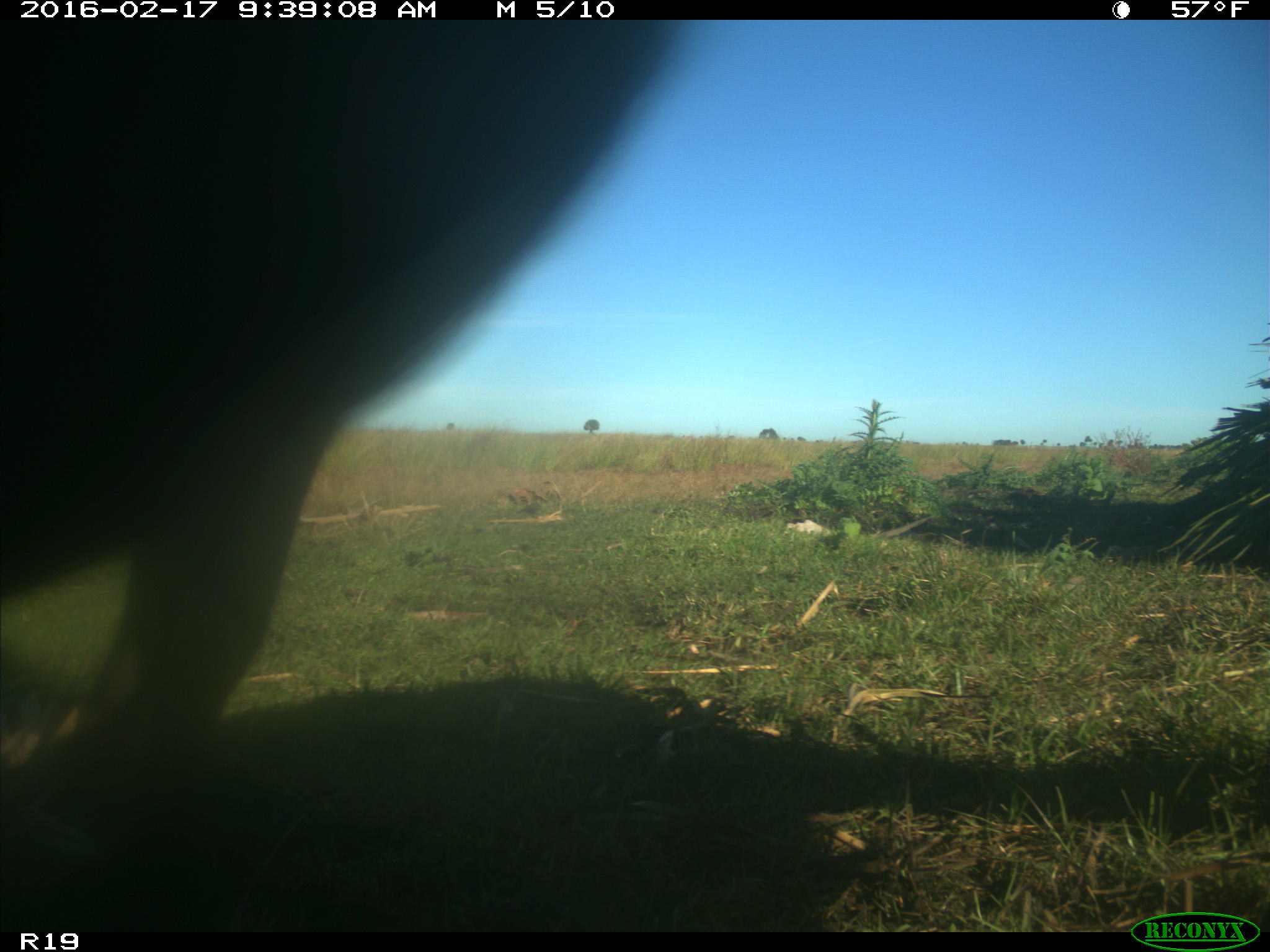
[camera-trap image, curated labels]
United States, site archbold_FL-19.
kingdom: Animalia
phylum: Chordata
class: Mammalia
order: Artiodactyla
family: Bovidae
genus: Bos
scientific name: Bos taurus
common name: domestic cow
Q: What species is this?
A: Bos taurus (domestic cow).